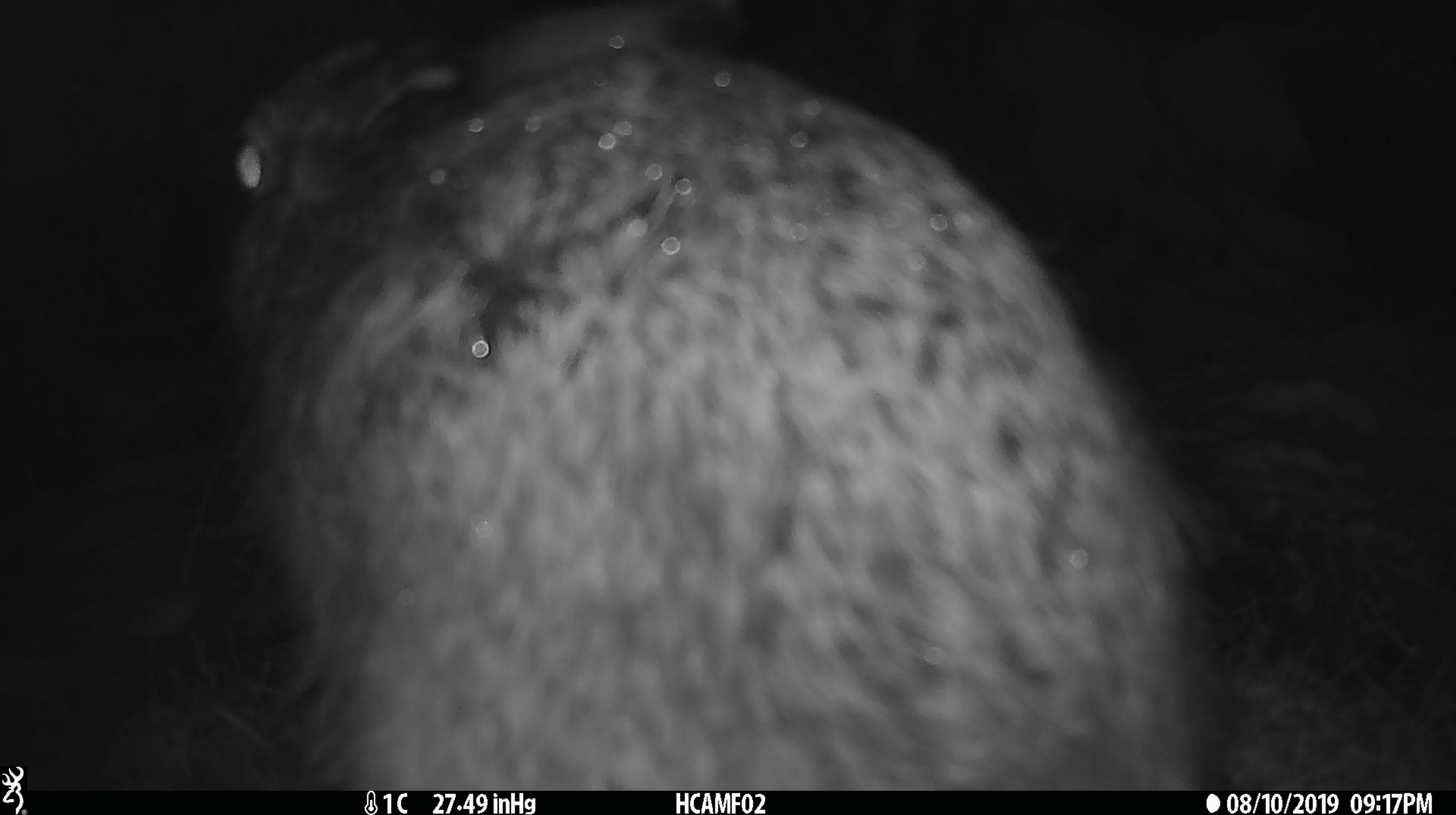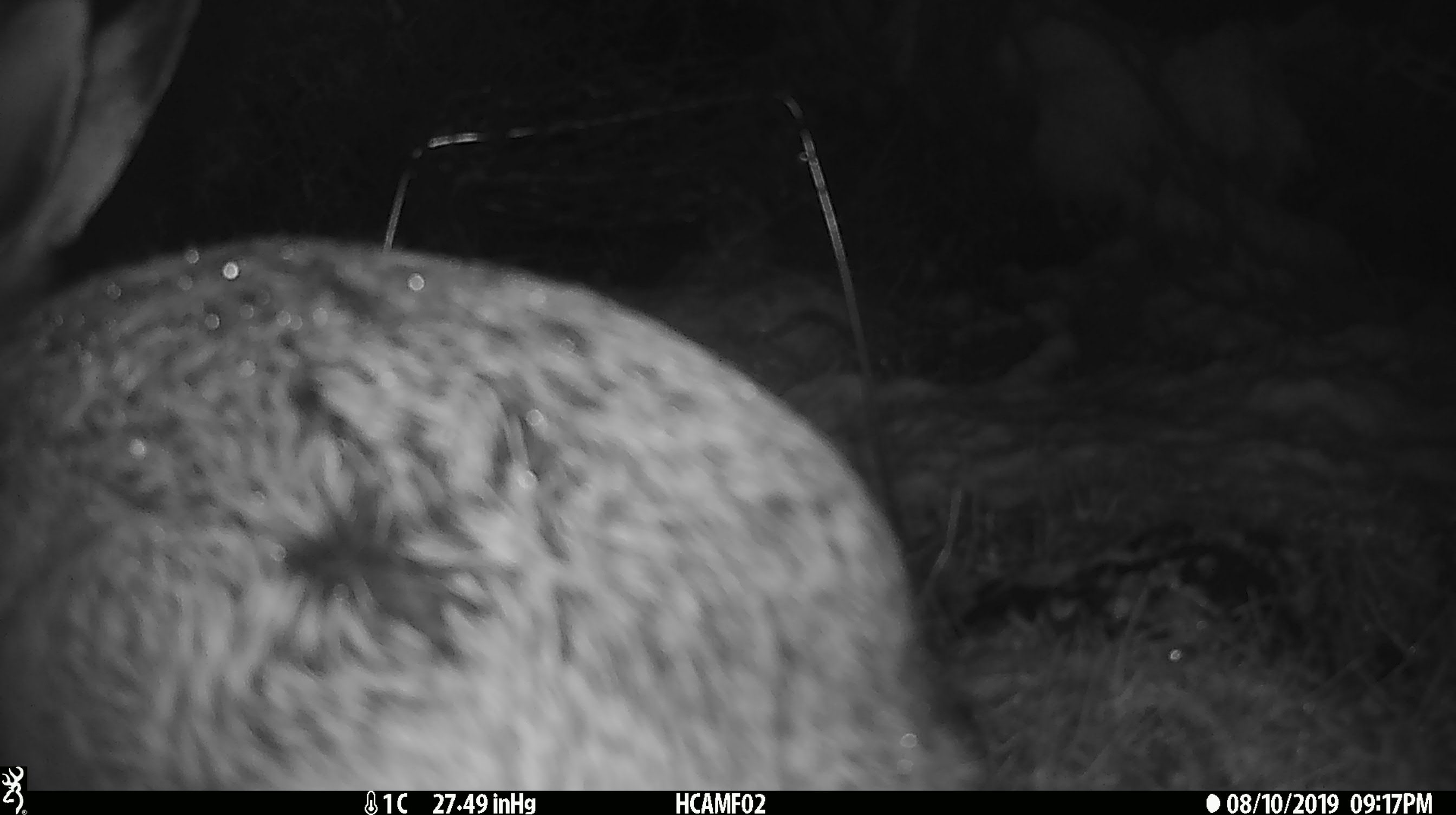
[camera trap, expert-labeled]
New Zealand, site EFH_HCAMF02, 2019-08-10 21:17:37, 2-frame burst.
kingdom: Animalia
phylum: Chordata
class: Mammalia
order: Lagomorpha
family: Leporidae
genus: Lepus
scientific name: Lepus europaeus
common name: brown hare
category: hare